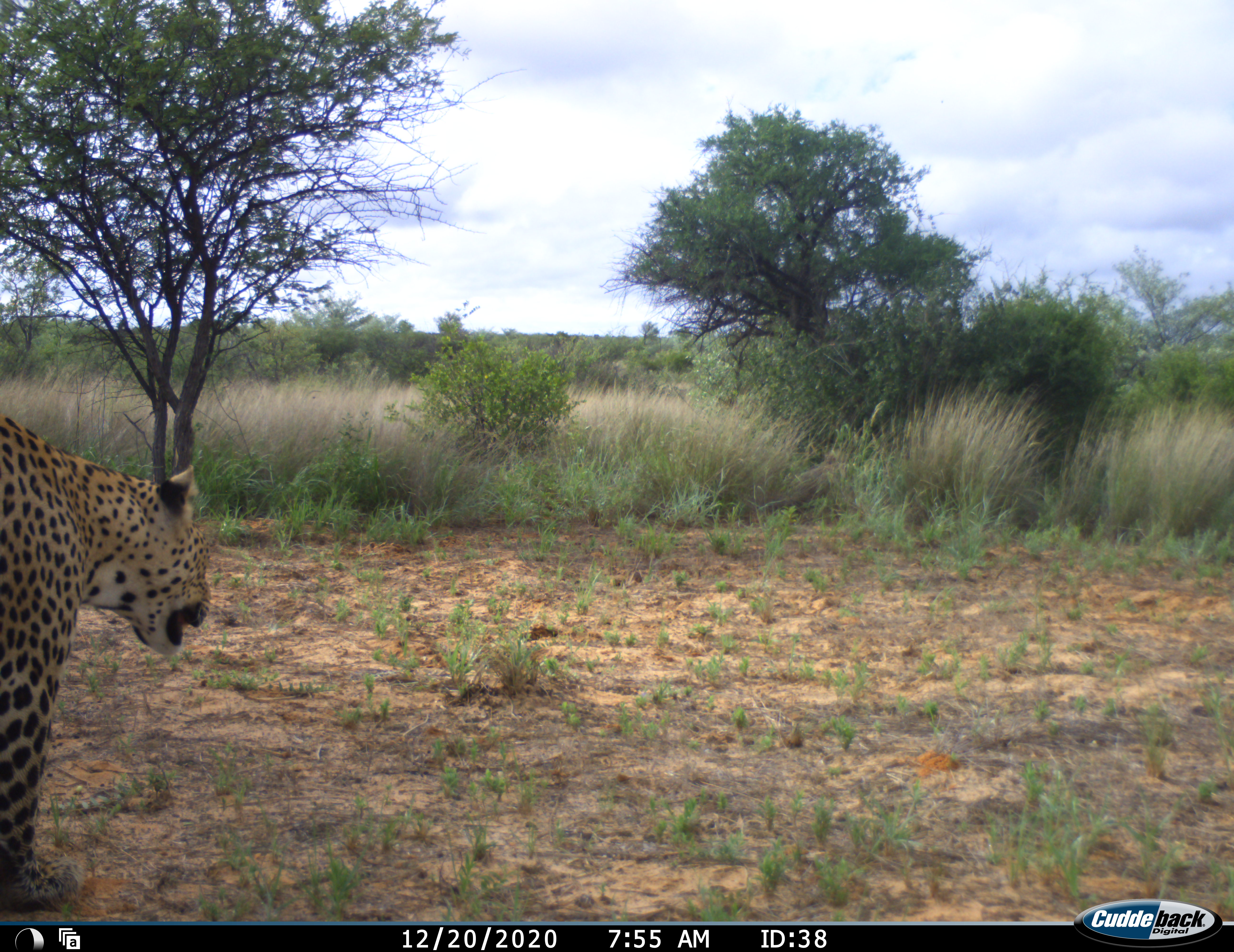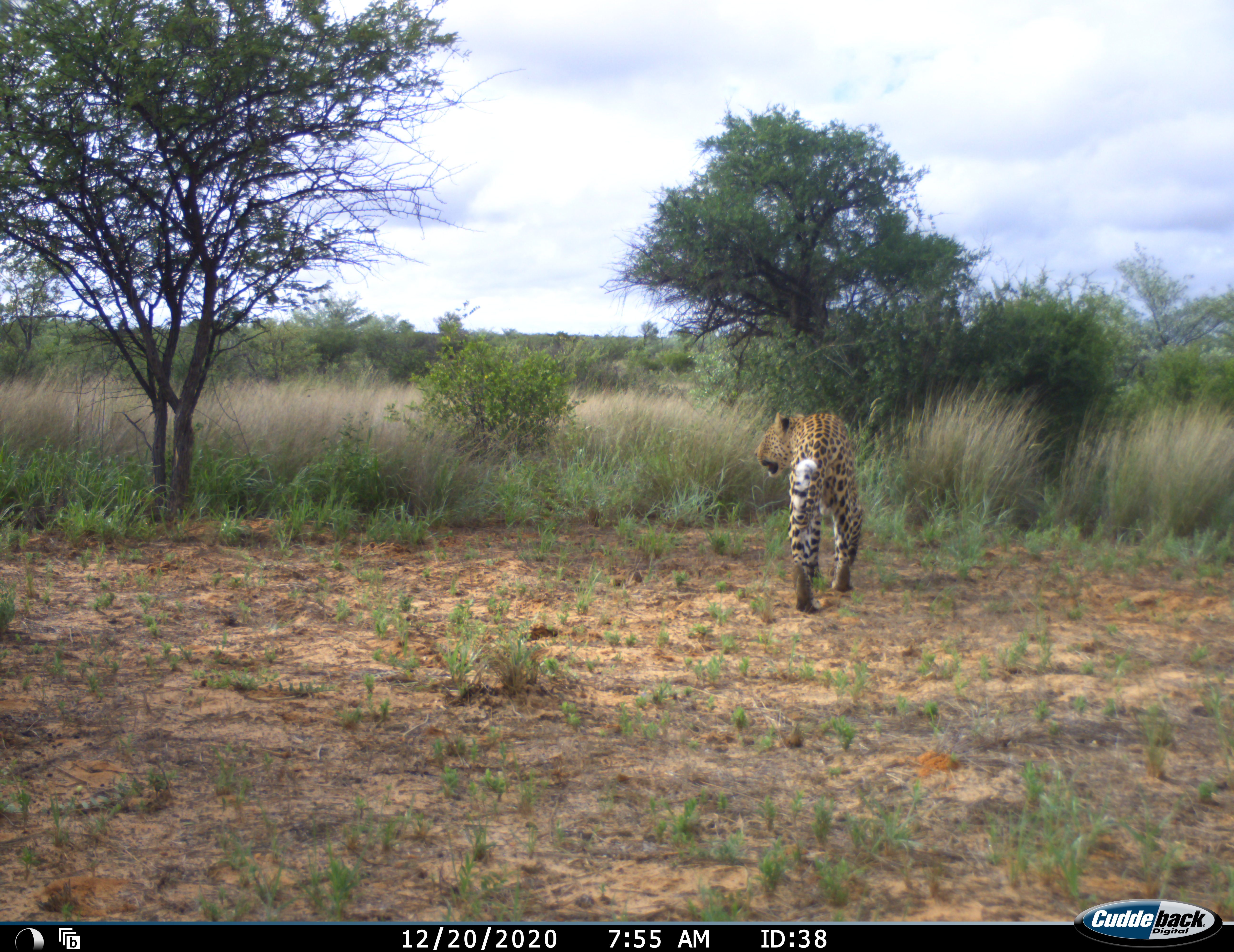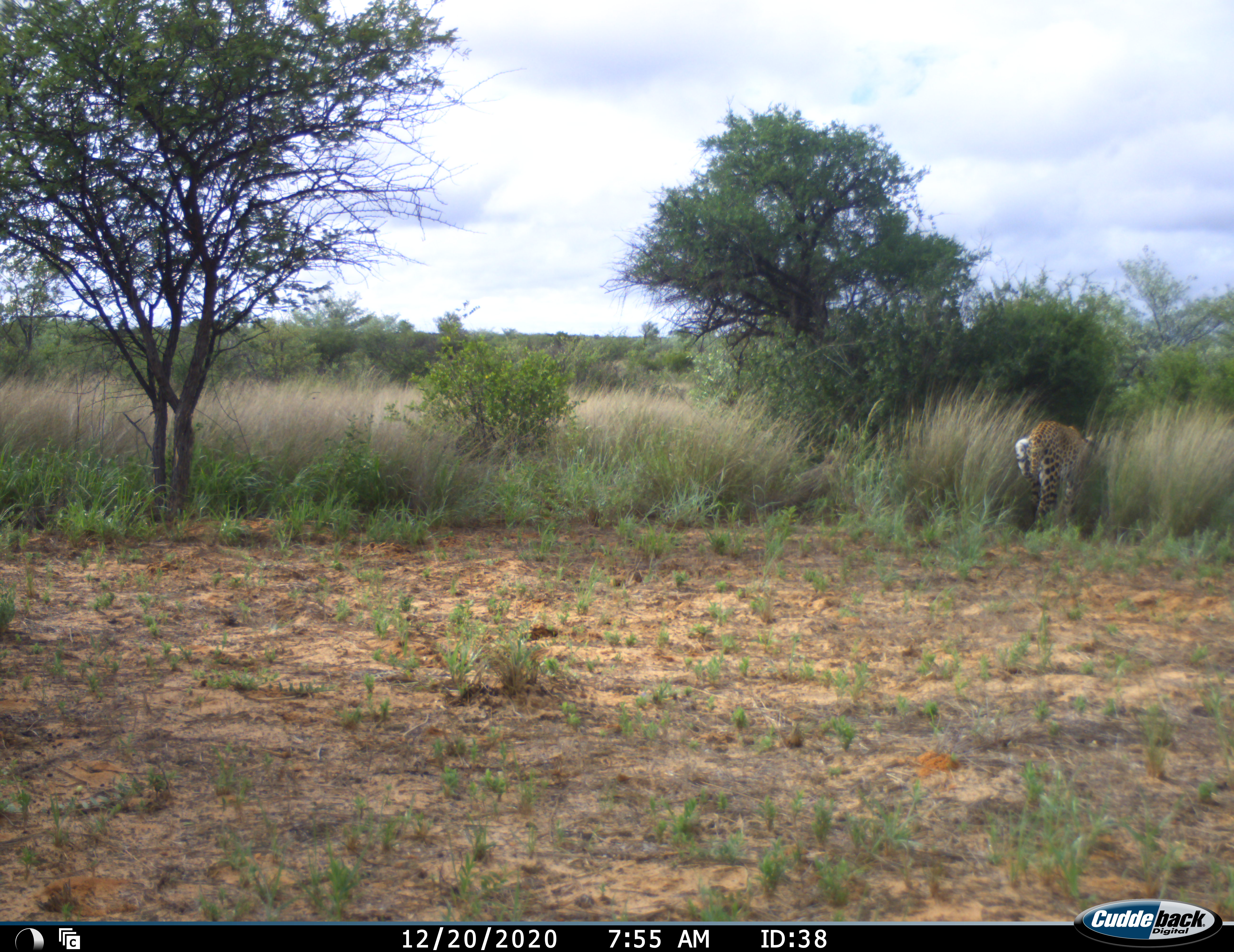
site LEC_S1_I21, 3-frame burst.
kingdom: Animalia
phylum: Chordata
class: Mammalia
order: Carnivora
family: Felidae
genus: Panthera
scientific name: Panthera pardus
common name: leopard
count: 1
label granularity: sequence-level